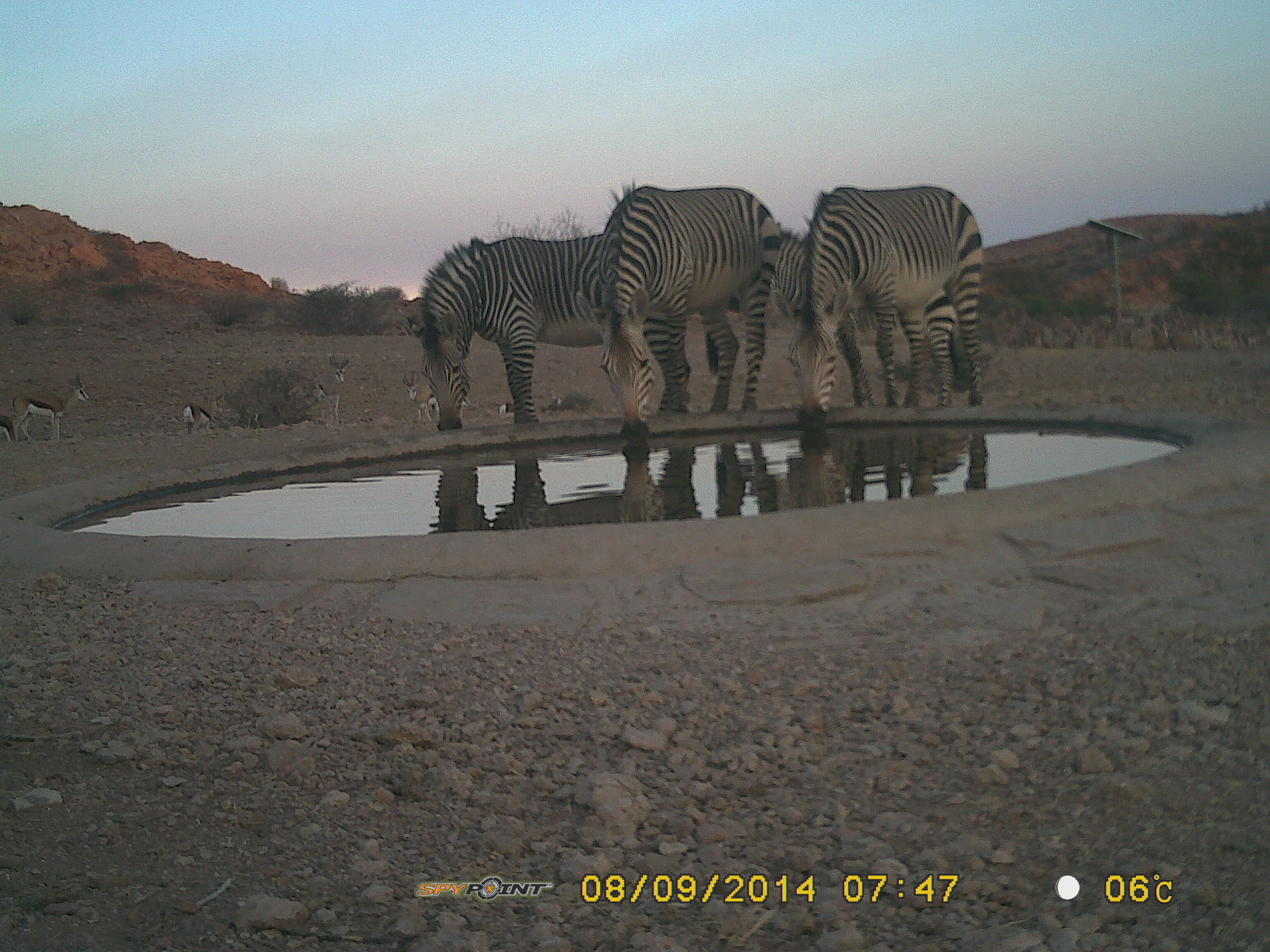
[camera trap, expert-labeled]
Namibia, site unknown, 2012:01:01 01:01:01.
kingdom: Animalia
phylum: Chordata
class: Mammalia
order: Perissodactyla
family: Equidae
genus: Equus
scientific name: Equus zebra hartmannae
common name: hartmann's mountain zebra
Equus zebra hartmannae (hartmann's mountain zebra).